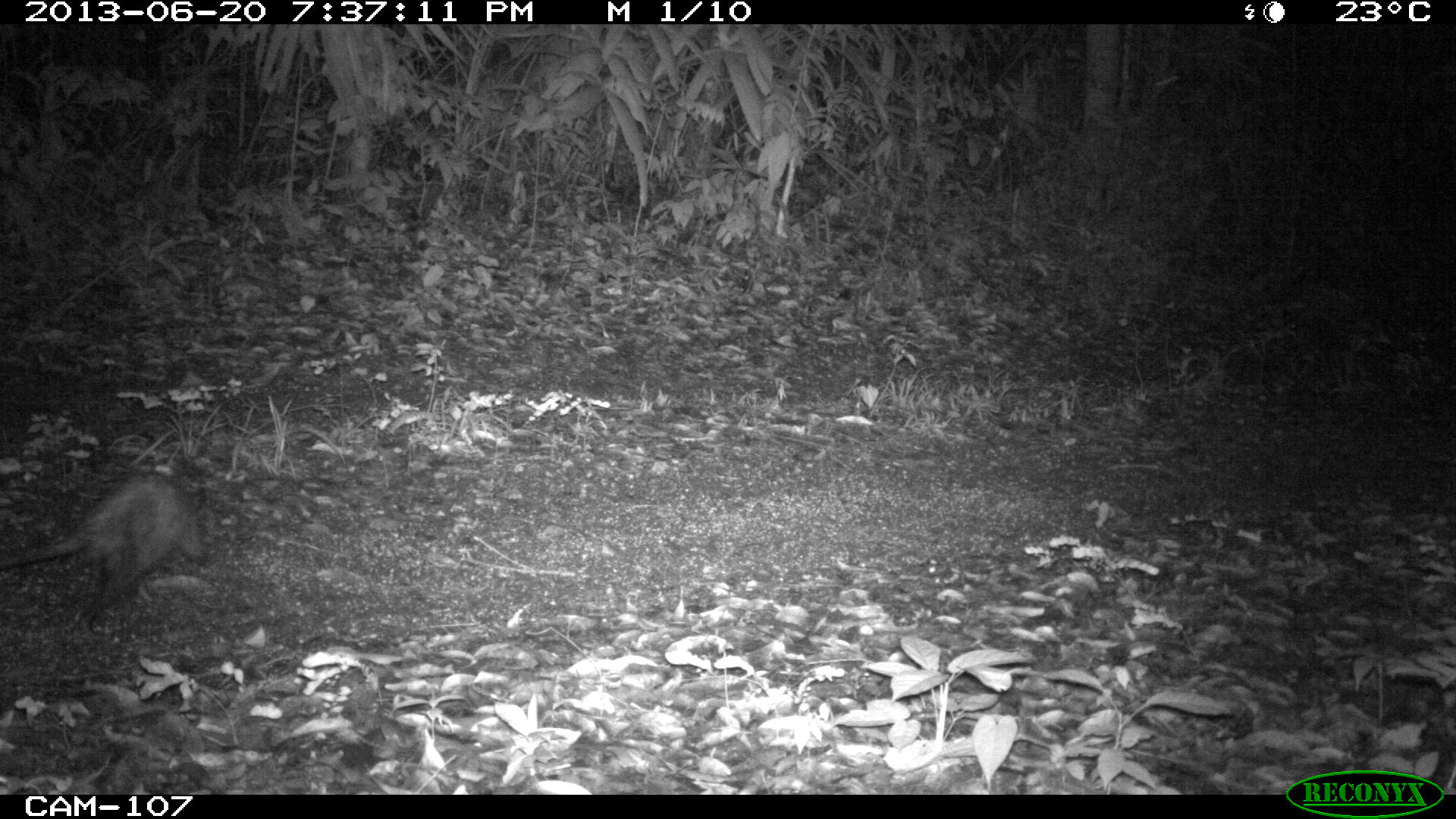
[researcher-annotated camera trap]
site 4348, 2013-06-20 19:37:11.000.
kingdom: Animalia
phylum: Chordata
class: Mammalia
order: Didelphimorphia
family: Didelphidae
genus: Didelphis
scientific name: Didelphis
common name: american opossums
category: didelphis sp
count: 1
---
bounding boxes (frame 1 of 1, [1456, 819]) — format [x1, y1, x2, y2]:
didelphis sp: [0, 468, 211, 637]